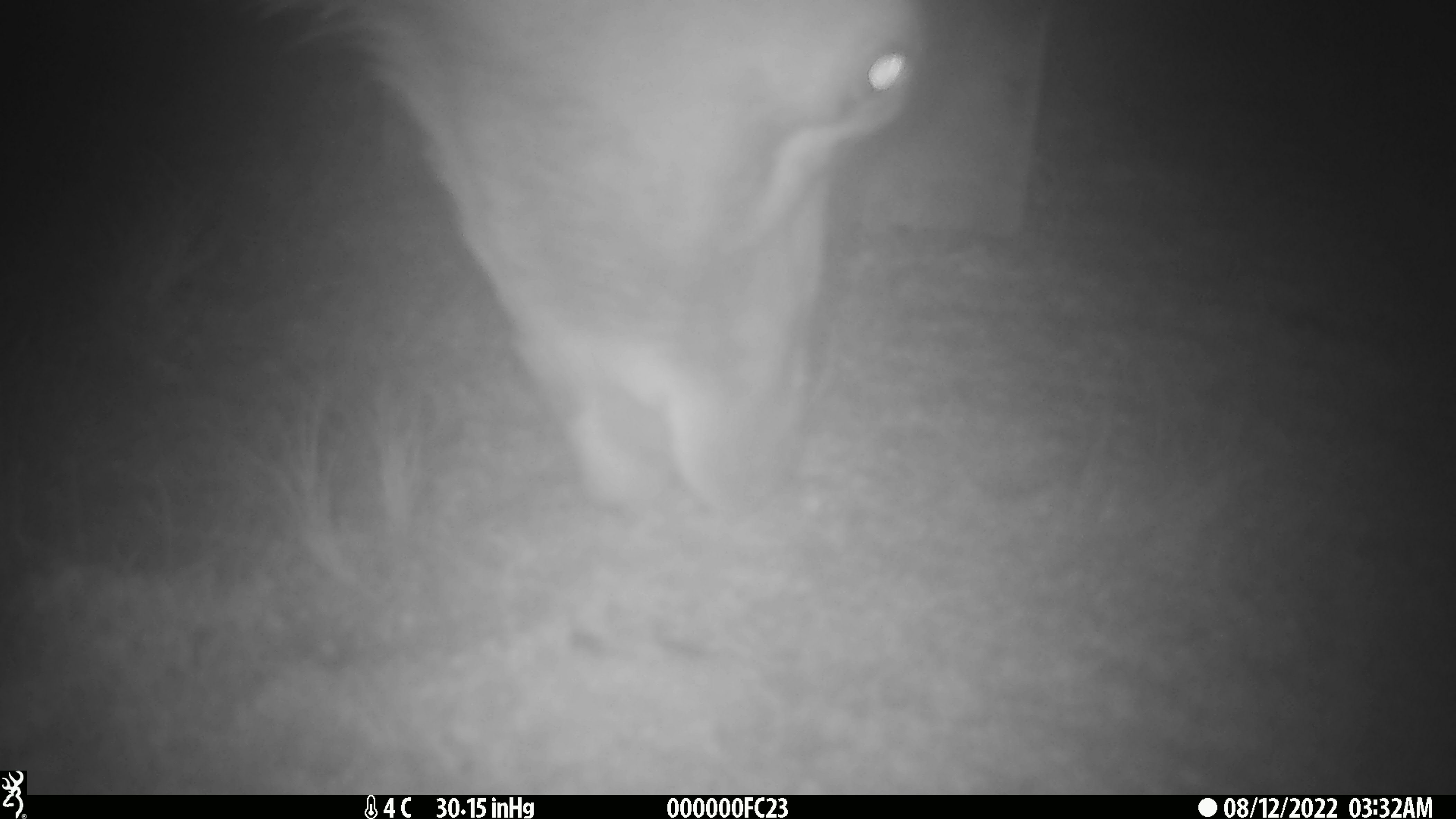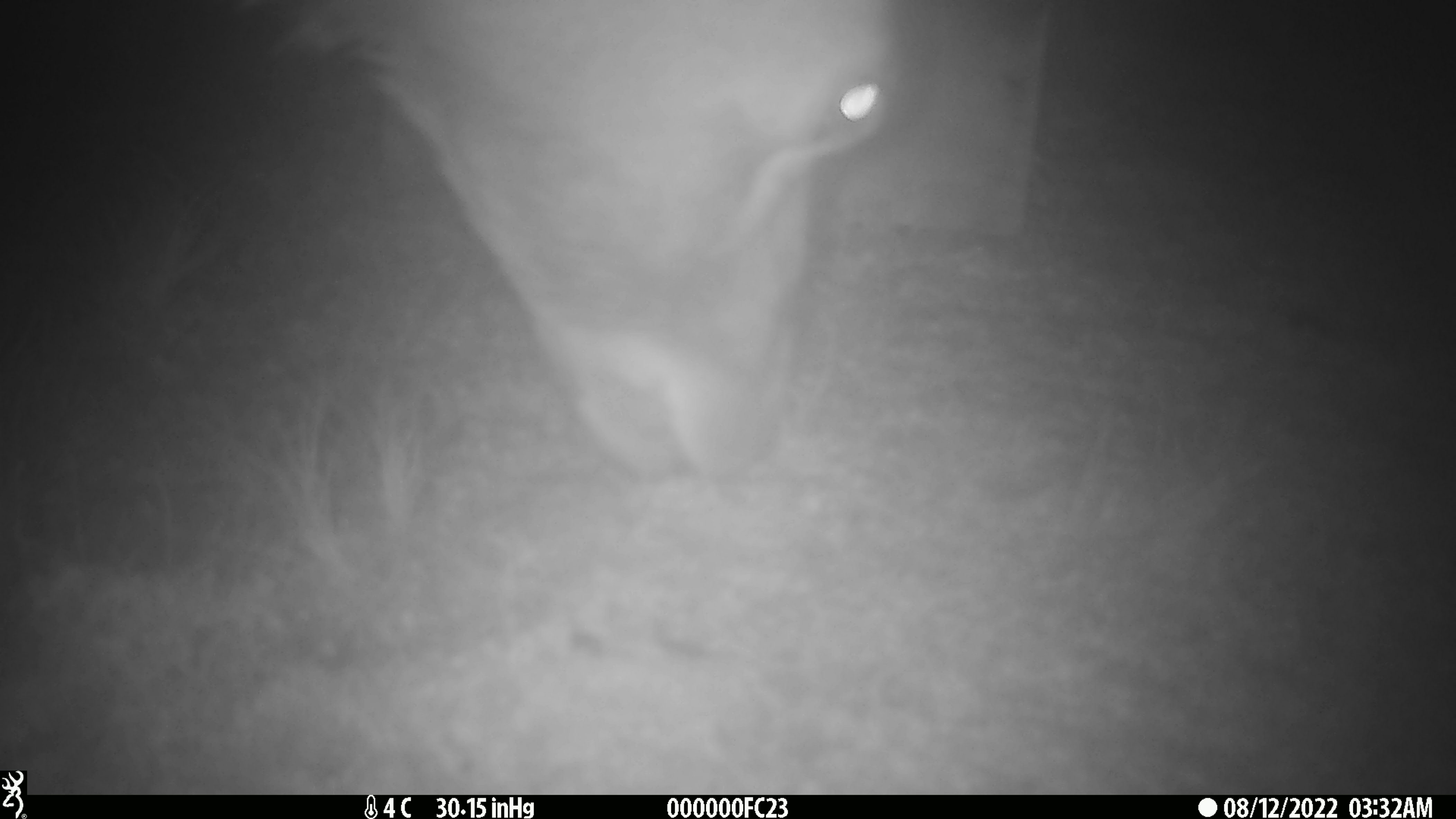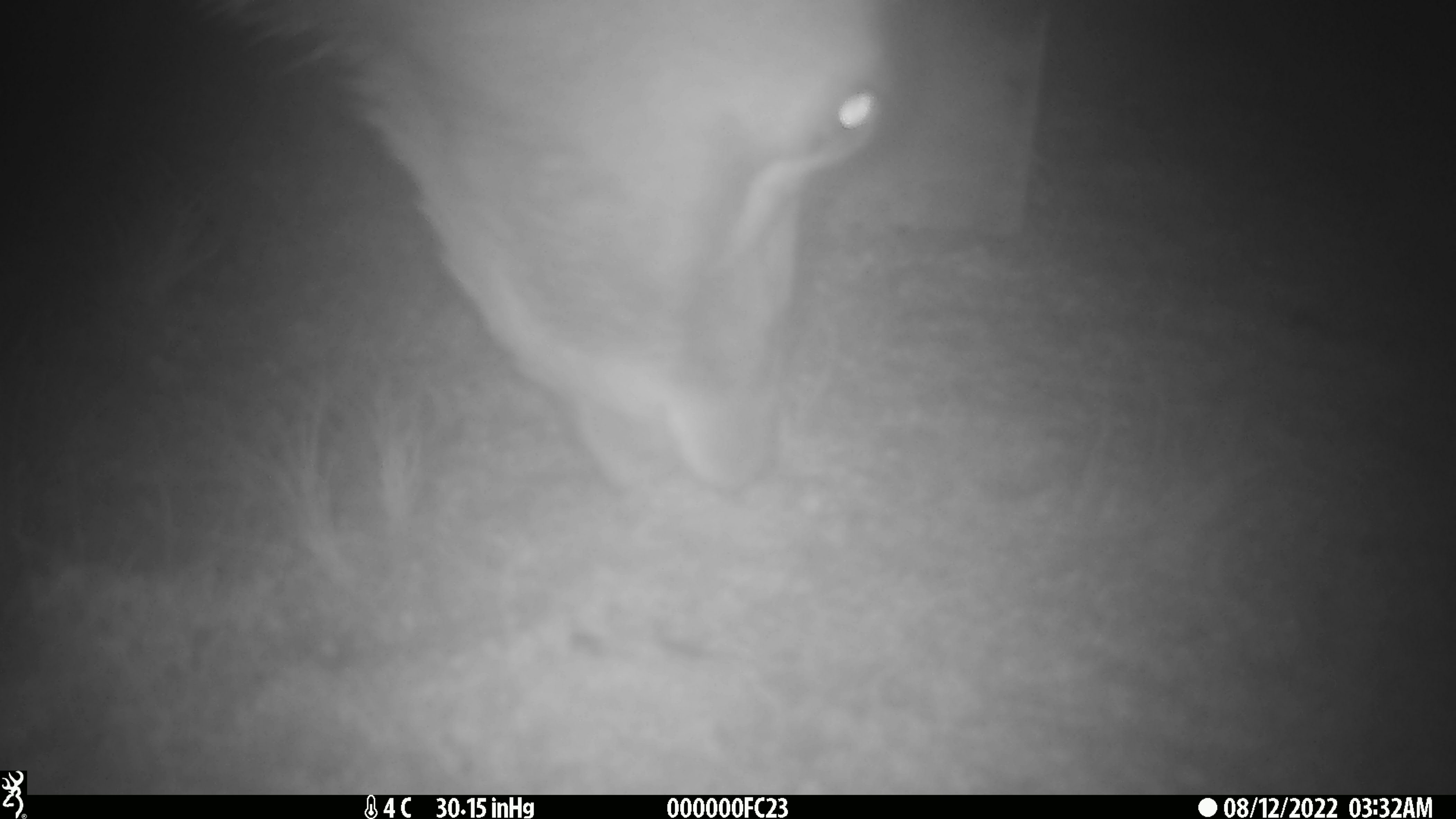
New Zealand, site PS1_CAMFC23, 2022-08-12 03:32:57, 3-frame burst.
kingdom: Animalia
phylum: Chordata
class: Mammalia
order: Artiodactyla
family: Cervidae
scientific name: Cervidae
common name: deer